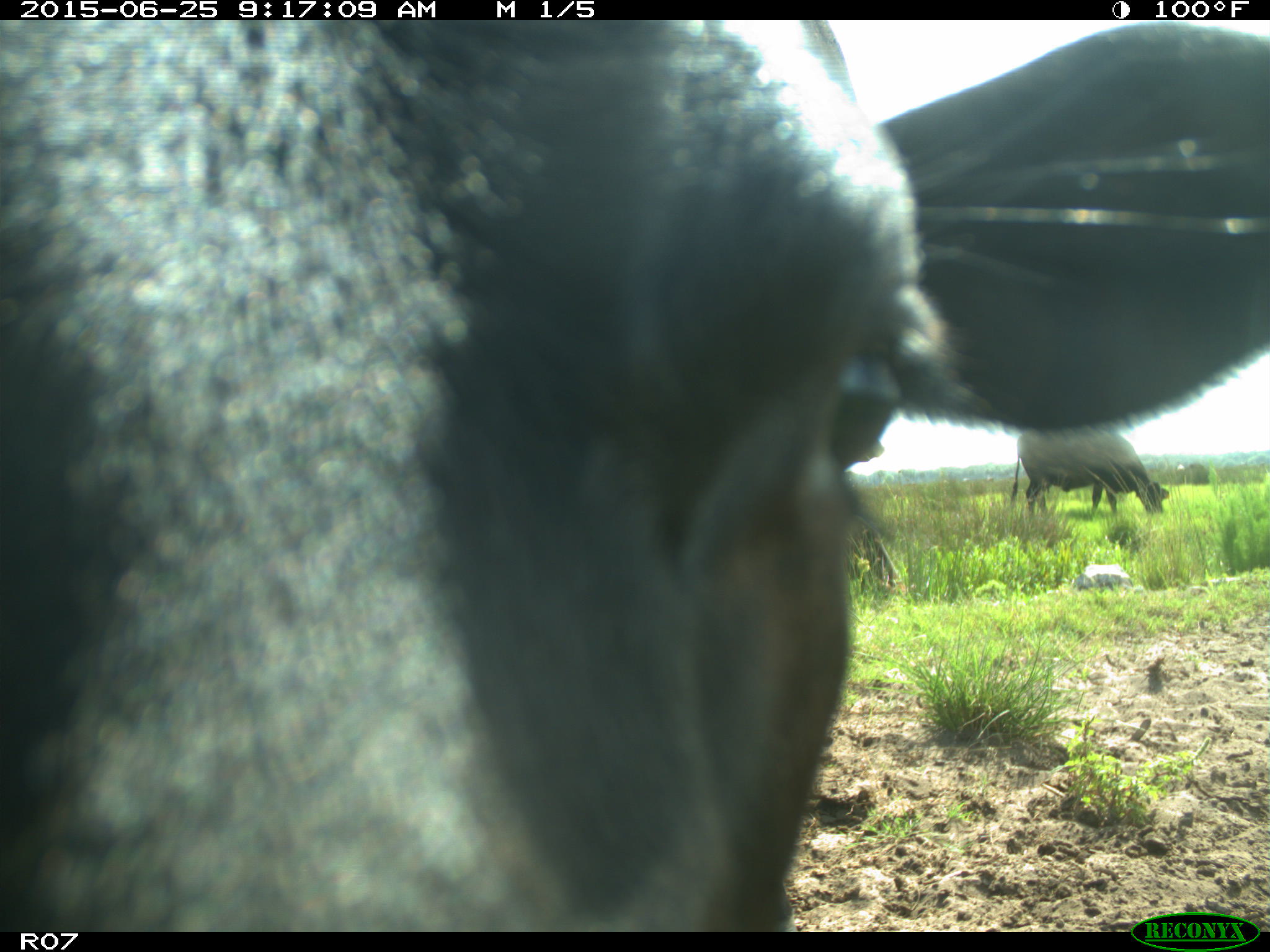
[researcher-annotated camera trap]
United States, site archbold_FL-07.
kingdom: Animalia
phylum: Chordata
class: Mammalia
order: Artiodactyla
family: Bovidae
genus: Bos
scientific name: Bos taurus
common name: domestic cow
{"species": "Bos taurus (domestic cow)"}